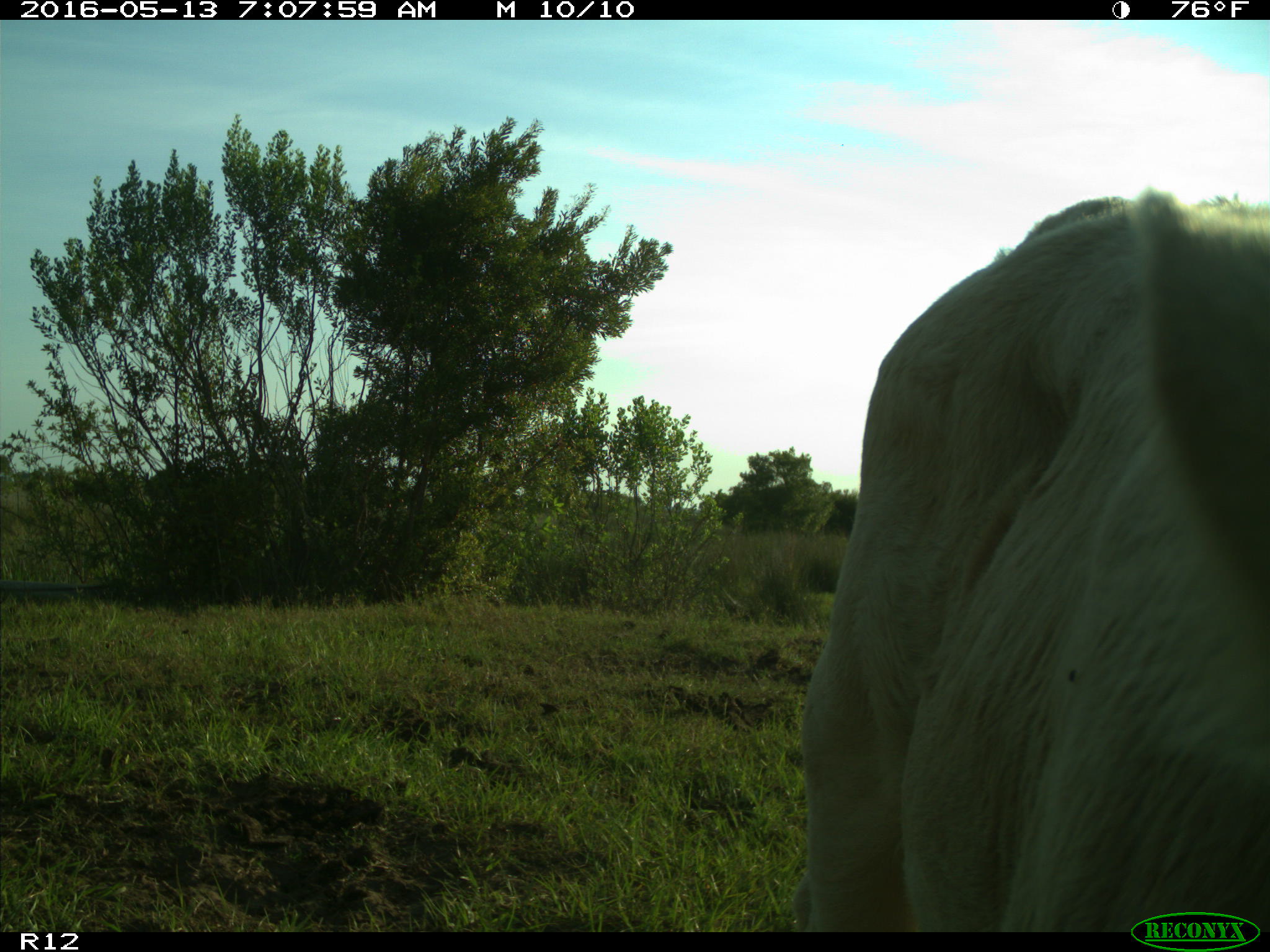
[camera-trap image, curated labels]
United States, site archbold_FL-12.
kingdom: Animalia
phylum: Chordata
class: Mammalia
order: Artiodactyla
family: Bovidae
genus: Bos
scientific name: Bos taurus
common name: domestic cow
Bos taurus (domestic cow).